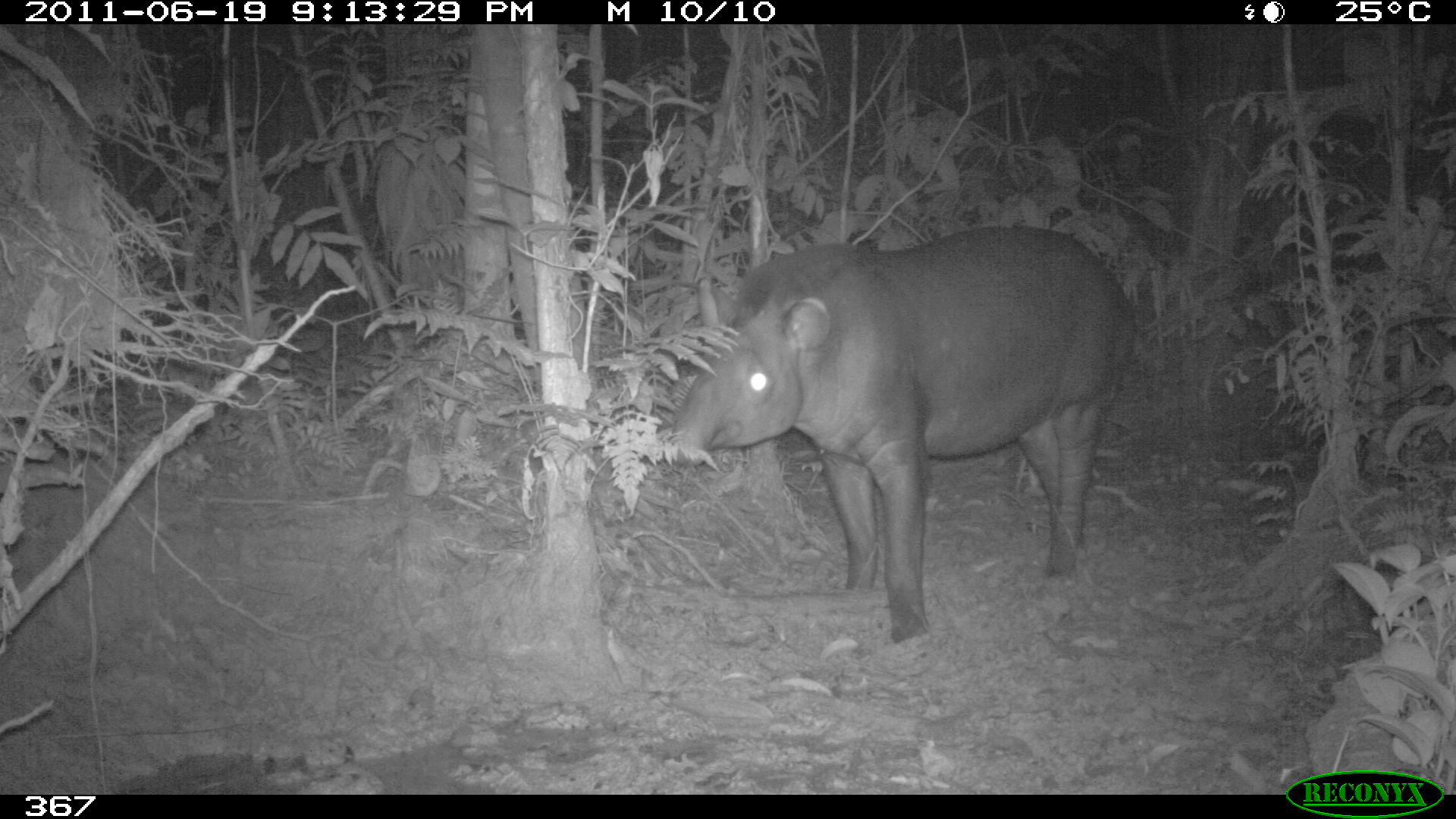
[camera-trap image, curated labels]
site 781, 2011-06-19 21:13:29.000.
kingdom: Animalia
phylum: Chordata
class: Mammalia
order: Perissodactyla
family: Tapiridae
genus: Tapirus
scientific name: Tapirus terrestris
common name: south american tapir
Tapirus terrestris (south american tapir).